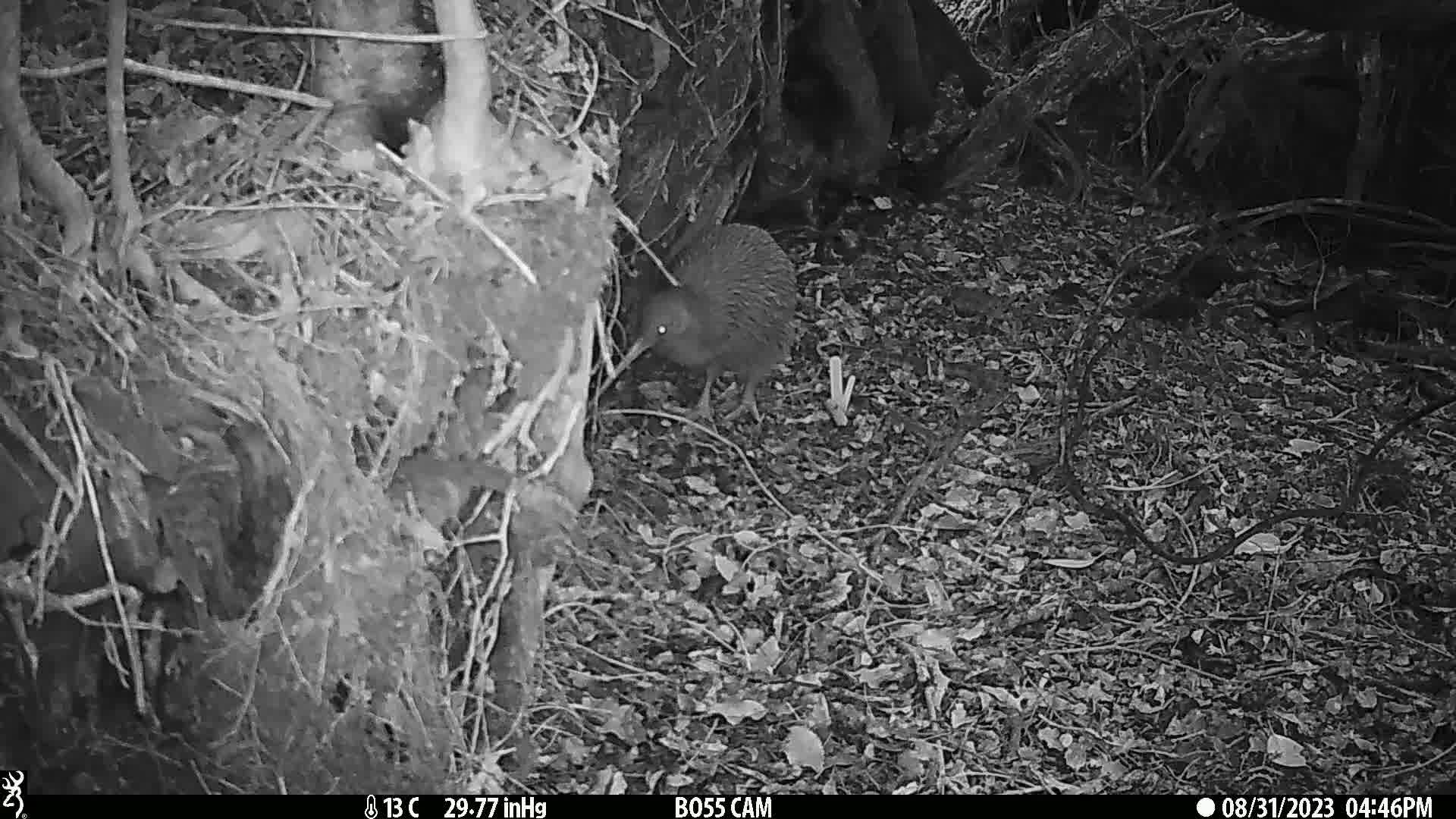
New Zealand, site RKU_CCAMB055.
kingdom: Animalia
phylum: Chordata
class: Aves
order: Apterygiformes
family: Apterygidae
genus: Apteryx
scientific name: Apteryx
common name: kiwi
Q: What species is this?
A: Kiwi (Apteryx).